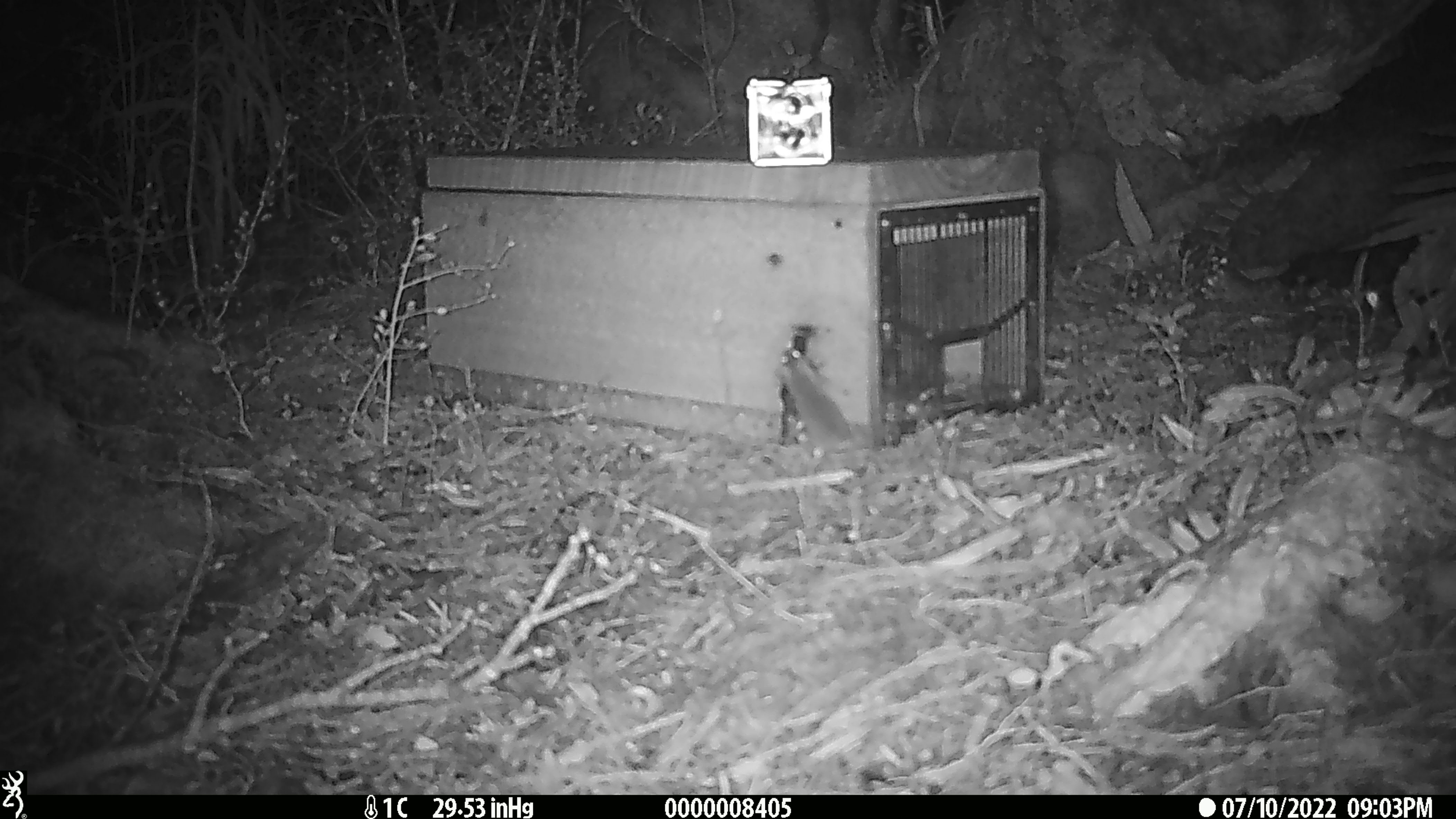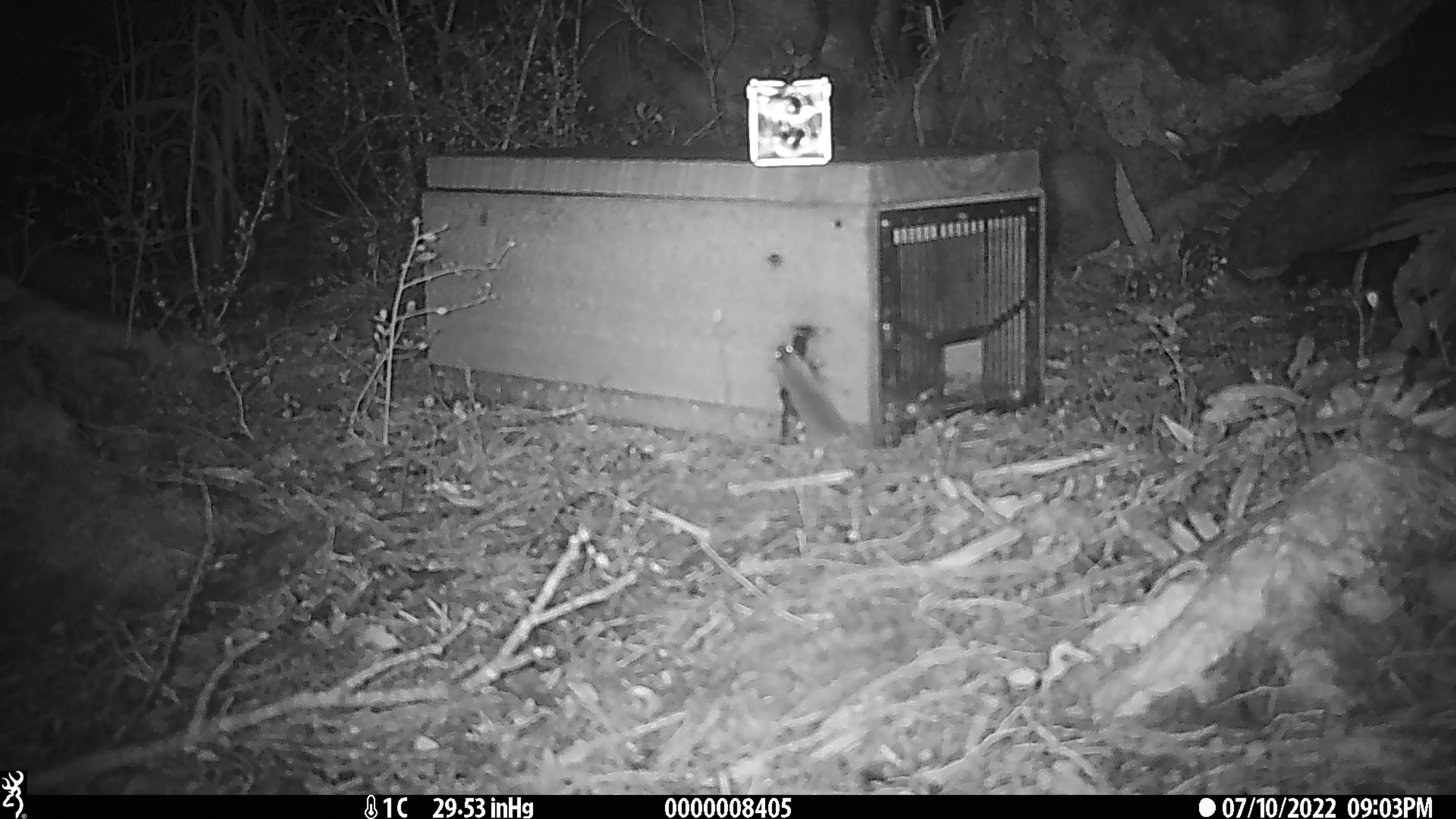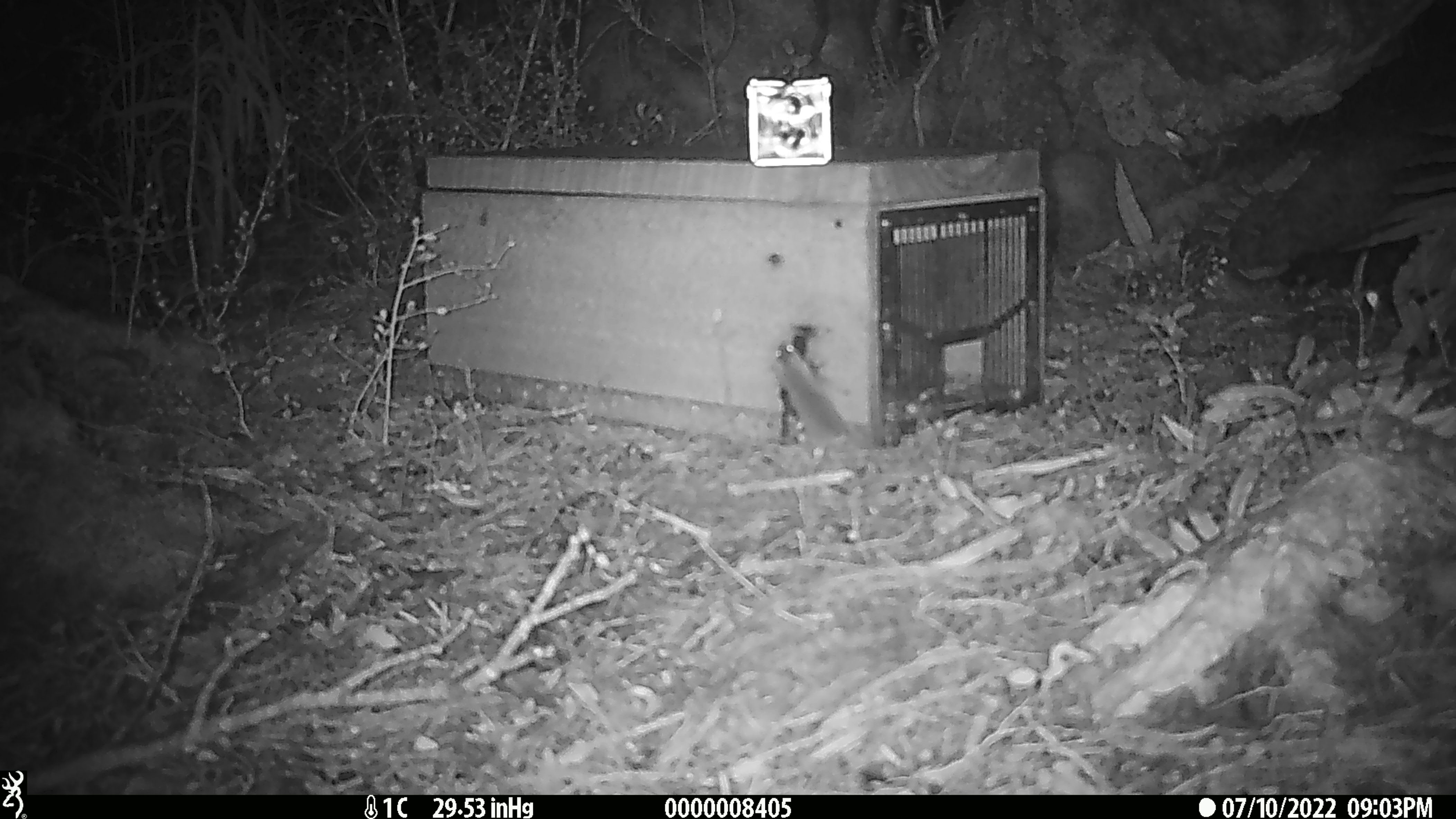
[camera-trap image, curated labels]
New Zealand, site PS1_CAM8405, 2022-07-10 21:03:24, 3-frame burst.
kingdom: Animalia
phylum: Chordata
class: Mammalia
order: Rodentia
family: Muridae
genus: Mus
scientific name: Mus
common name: mouse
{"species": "mouse (Mus)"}